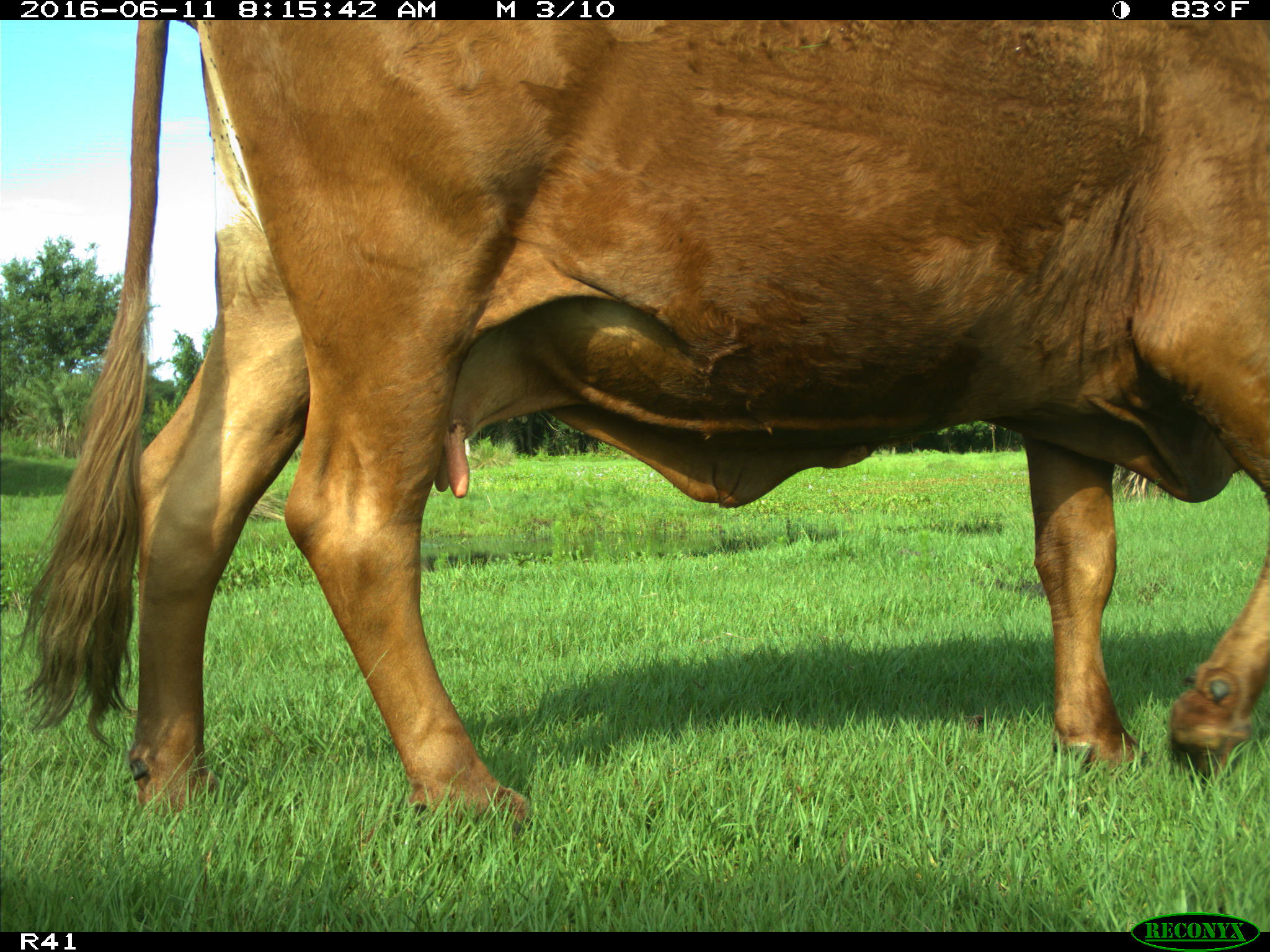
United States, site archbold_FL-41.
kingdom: Animalia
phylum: Chordata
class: Mammalia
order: Artiodactyla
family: Bovidae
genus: Bos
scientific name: Bos taurus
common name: domestic cow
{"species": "Bos taurus (domestic cow)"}